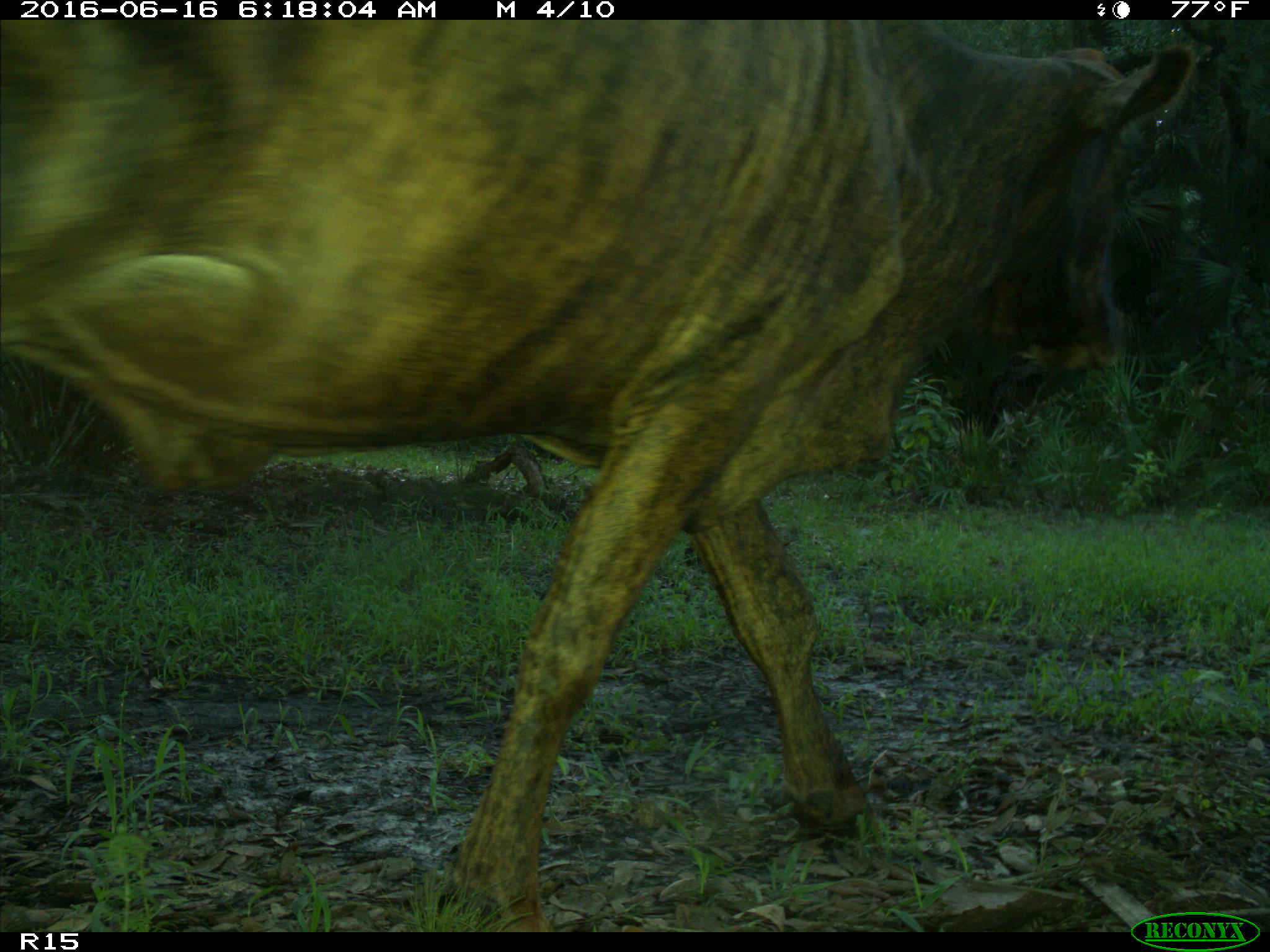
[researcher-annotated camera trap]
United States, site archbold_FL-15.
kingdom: Animalia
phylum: Chordata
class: Mammalia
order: Artiodactyla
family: Bovidae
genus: Bos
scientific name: Bos taurus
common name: domestic cow